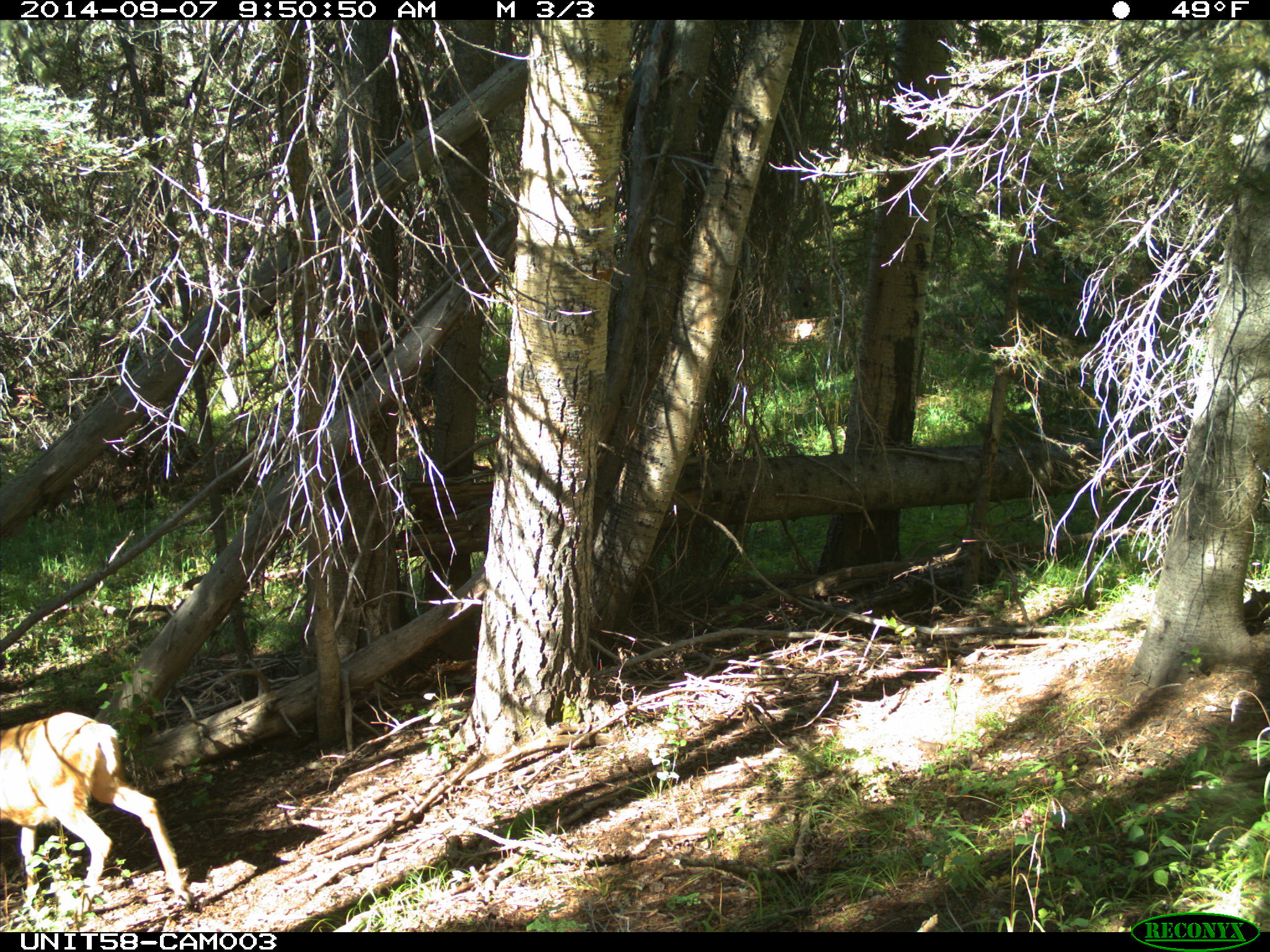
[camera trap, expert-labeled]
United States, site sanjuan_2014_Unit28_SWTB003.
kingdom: Animalia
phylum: Chordata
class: Mammalia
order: Artiodactyla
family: Cervidae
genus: Odocoileus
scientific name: Odocoileus hemionus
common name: mule deer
Odocoileus hemionus (mule deer).